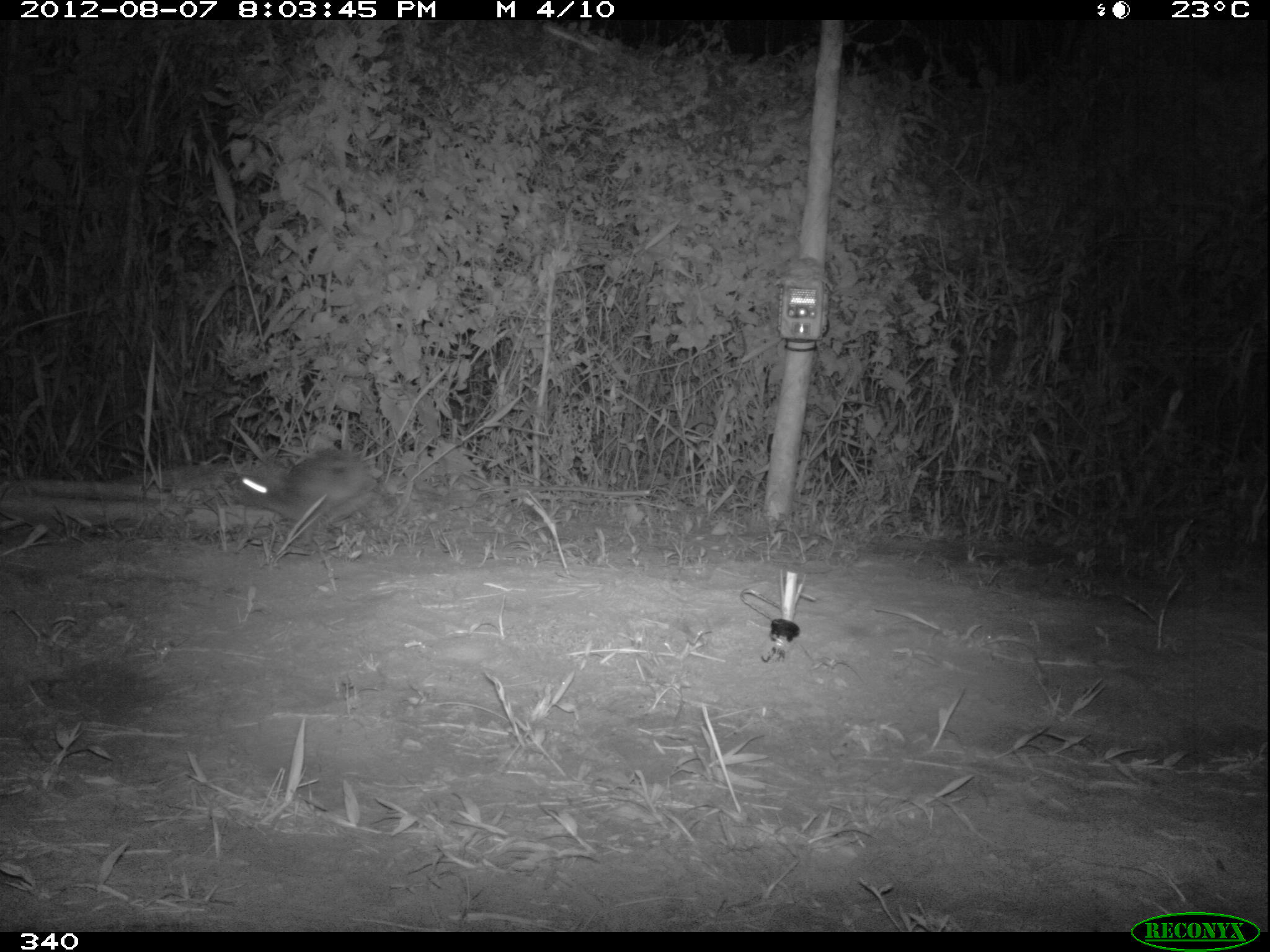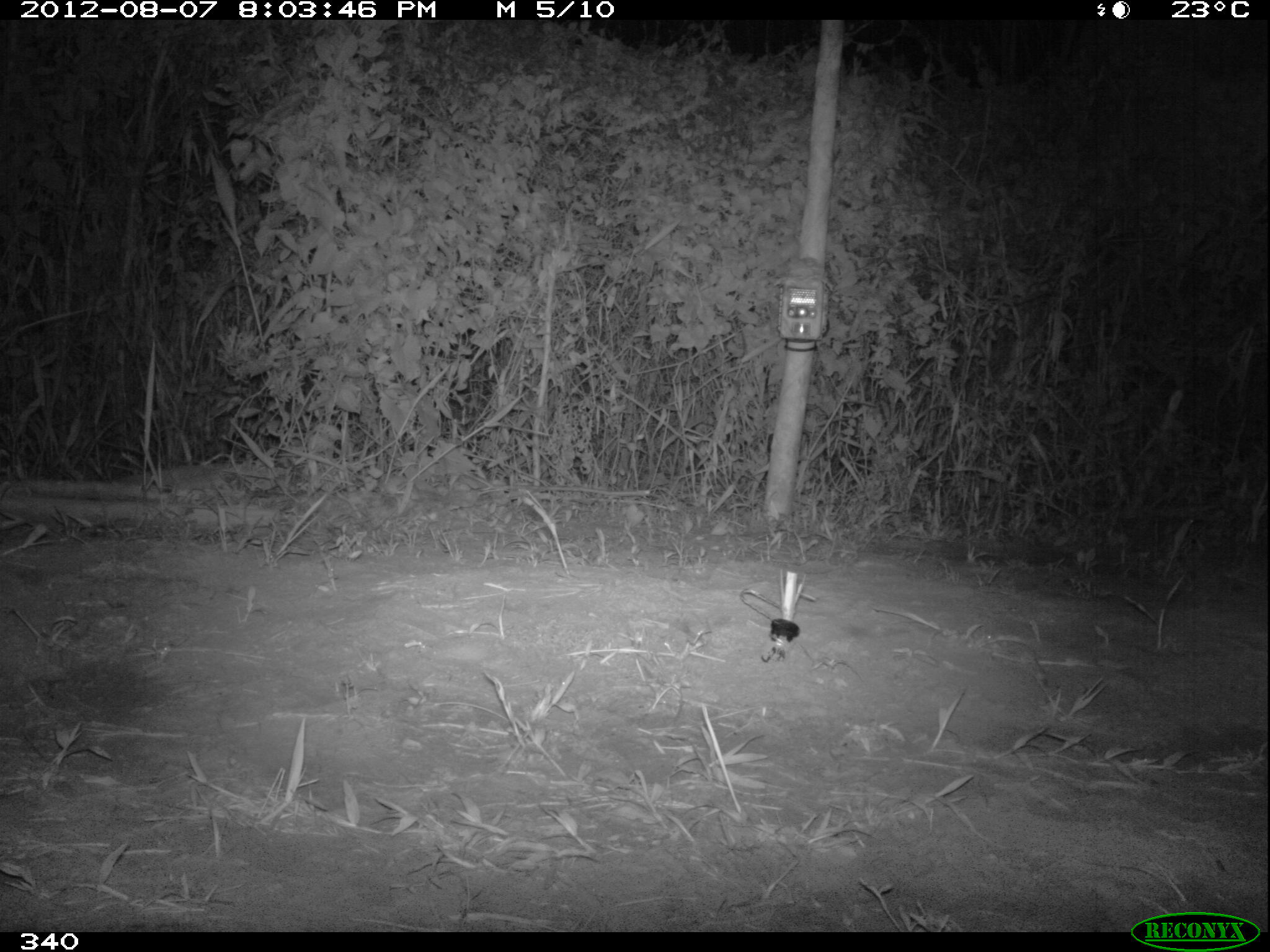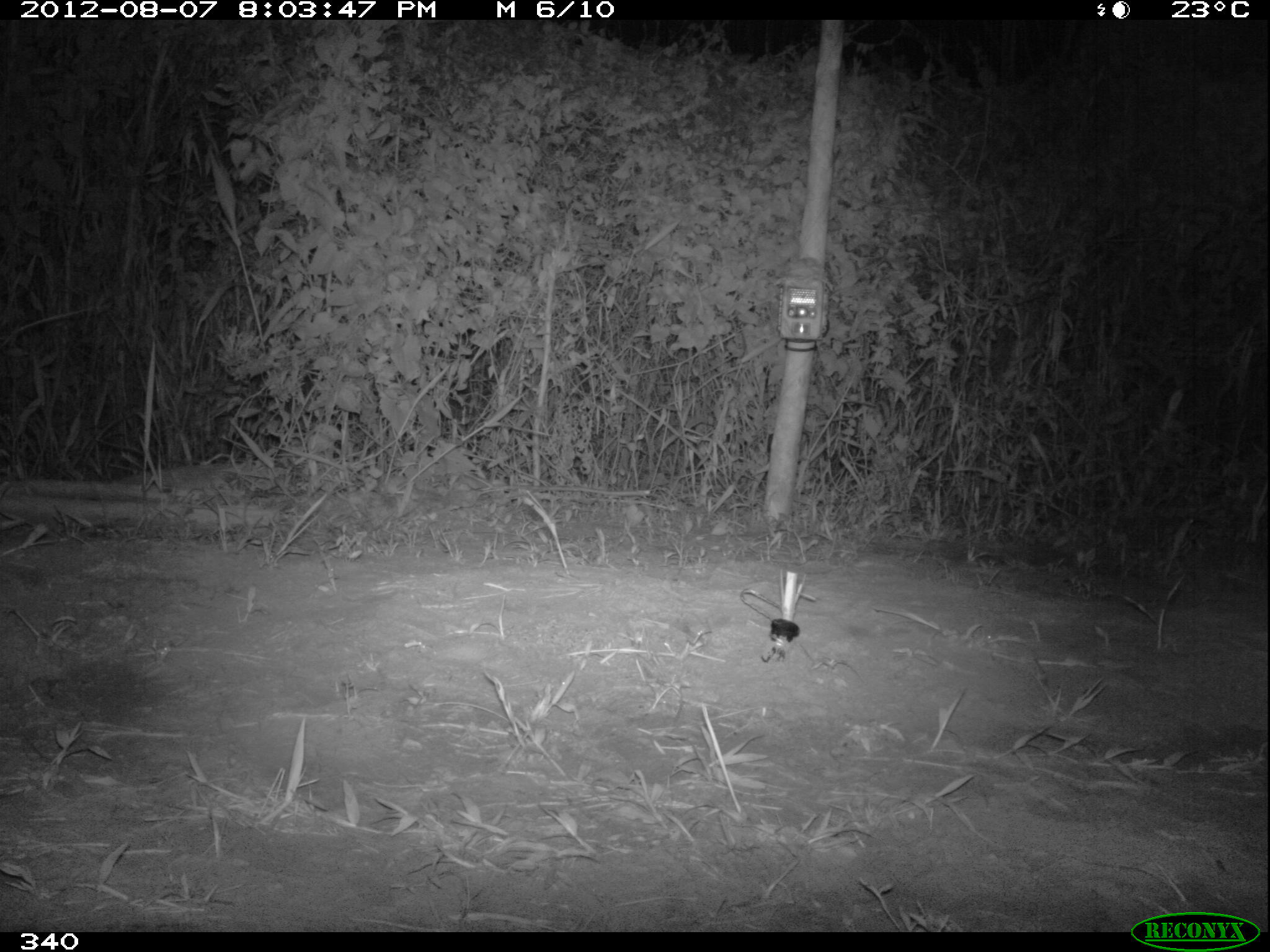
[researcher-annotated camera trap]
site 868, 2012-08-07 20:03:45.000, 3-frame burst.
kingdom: Animalia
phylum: Chordata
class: Mammalia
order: Lagomorpha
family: Leporidae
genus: Sylvilagus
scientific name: Sylvilagus brasiliensis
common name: tapeti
Sylvilagus brasiliensis (tapeti).